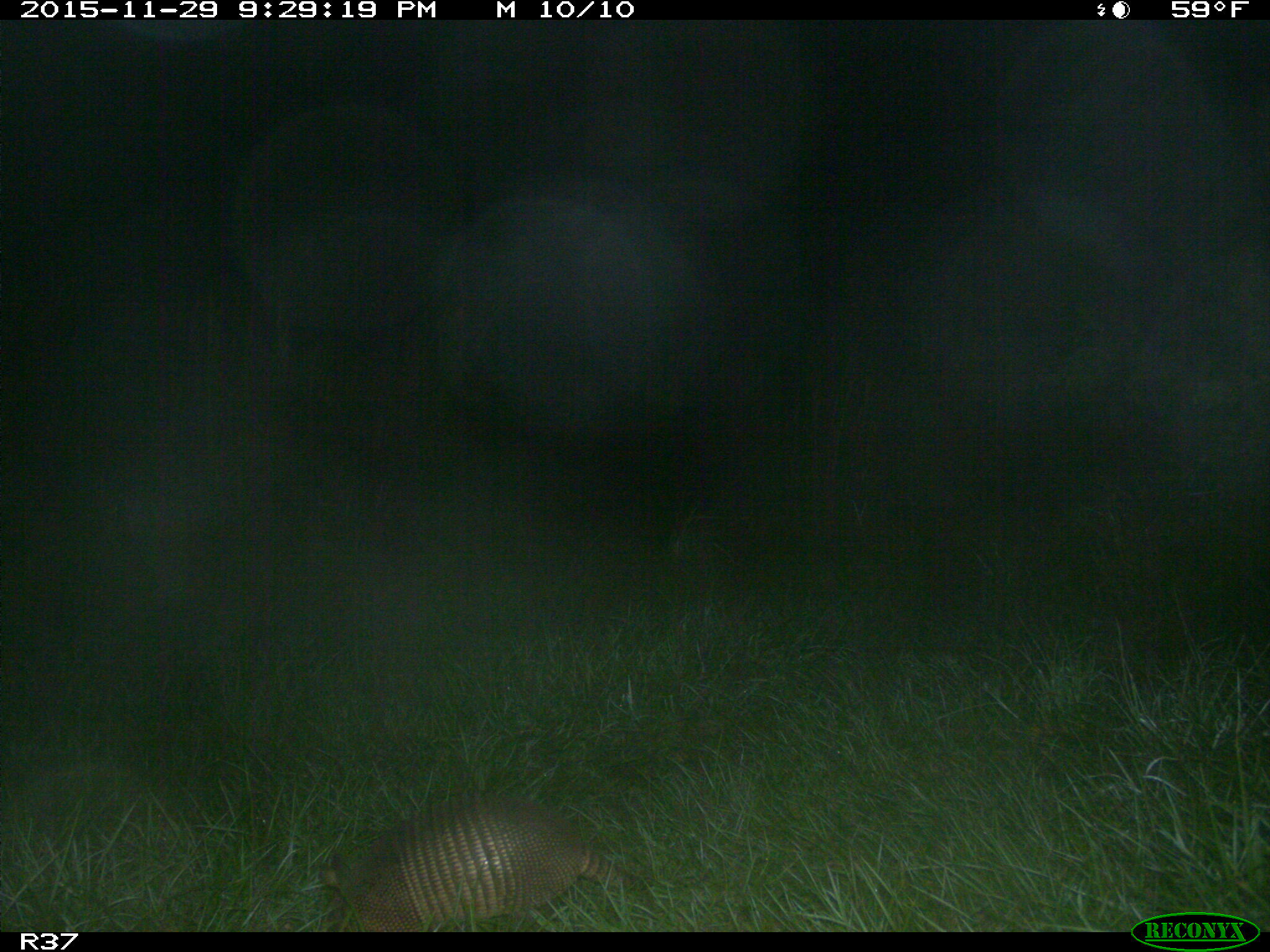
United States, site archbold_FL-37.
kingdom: Animalia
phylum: Chordata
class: Mammalia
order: Cingulata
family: Dasypodidae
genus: Dasypus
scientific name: Dasypus novemcinctus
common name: nine-banded armadillo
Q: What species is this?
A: Dasypus novemcinctus (nine-banded armadillo).